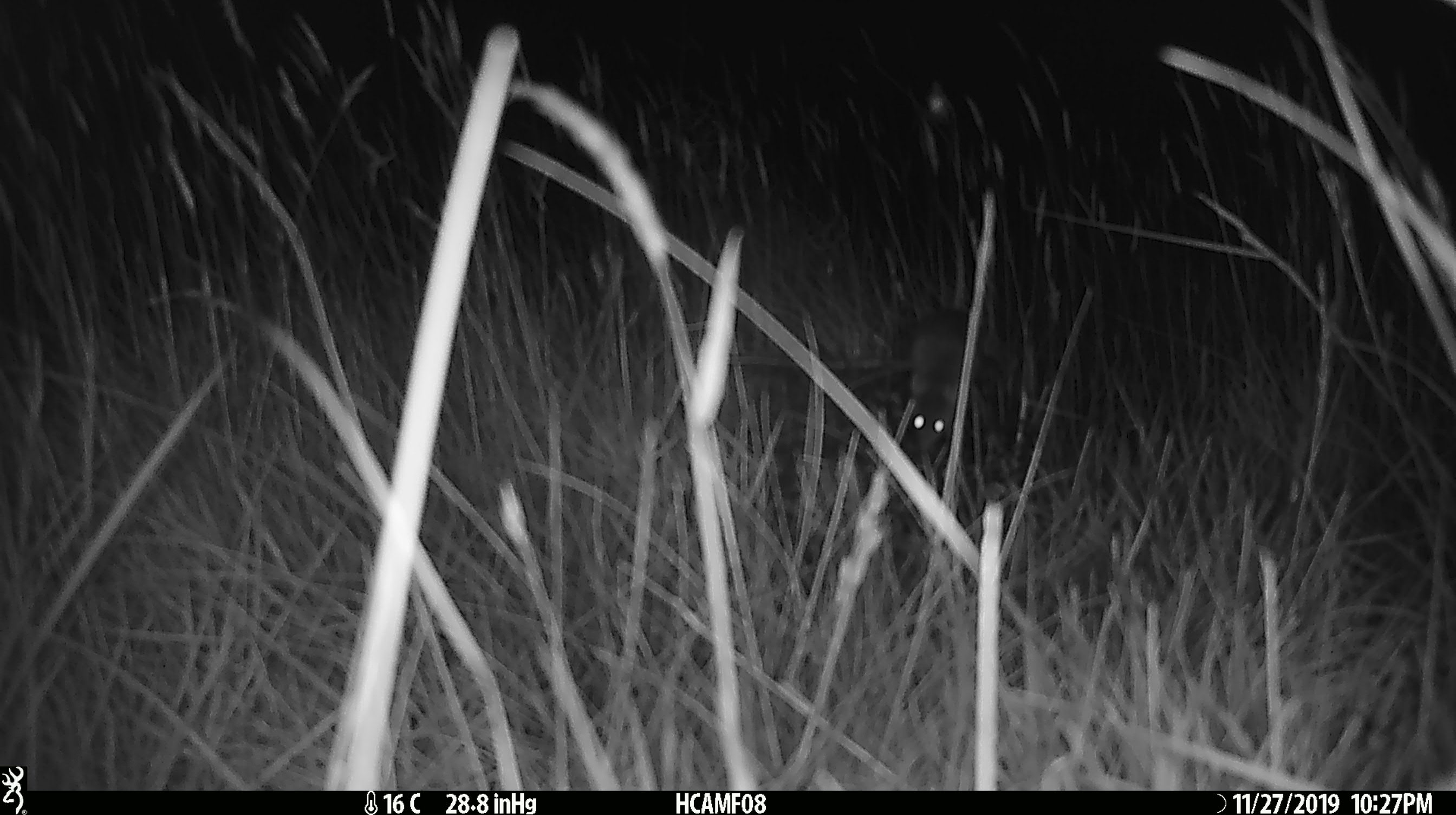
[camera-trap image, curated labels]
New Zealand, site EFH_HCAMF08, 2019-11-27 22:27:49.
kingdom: Animalia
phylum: Chordata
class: Mammalia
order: Rodentia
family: Muridae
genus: Mus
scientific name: Mus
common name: mouse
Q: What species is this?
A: Mouse (Mus).